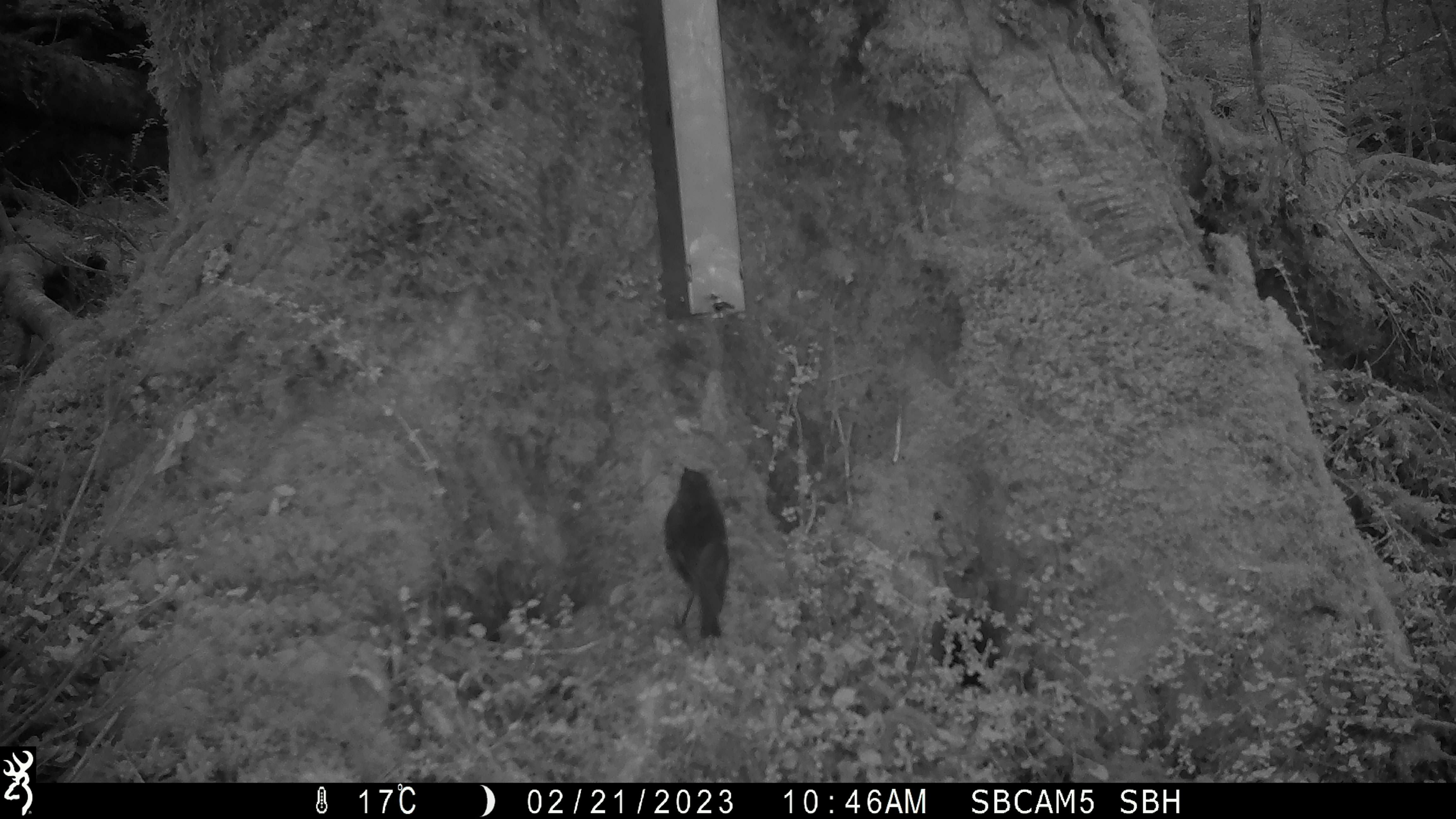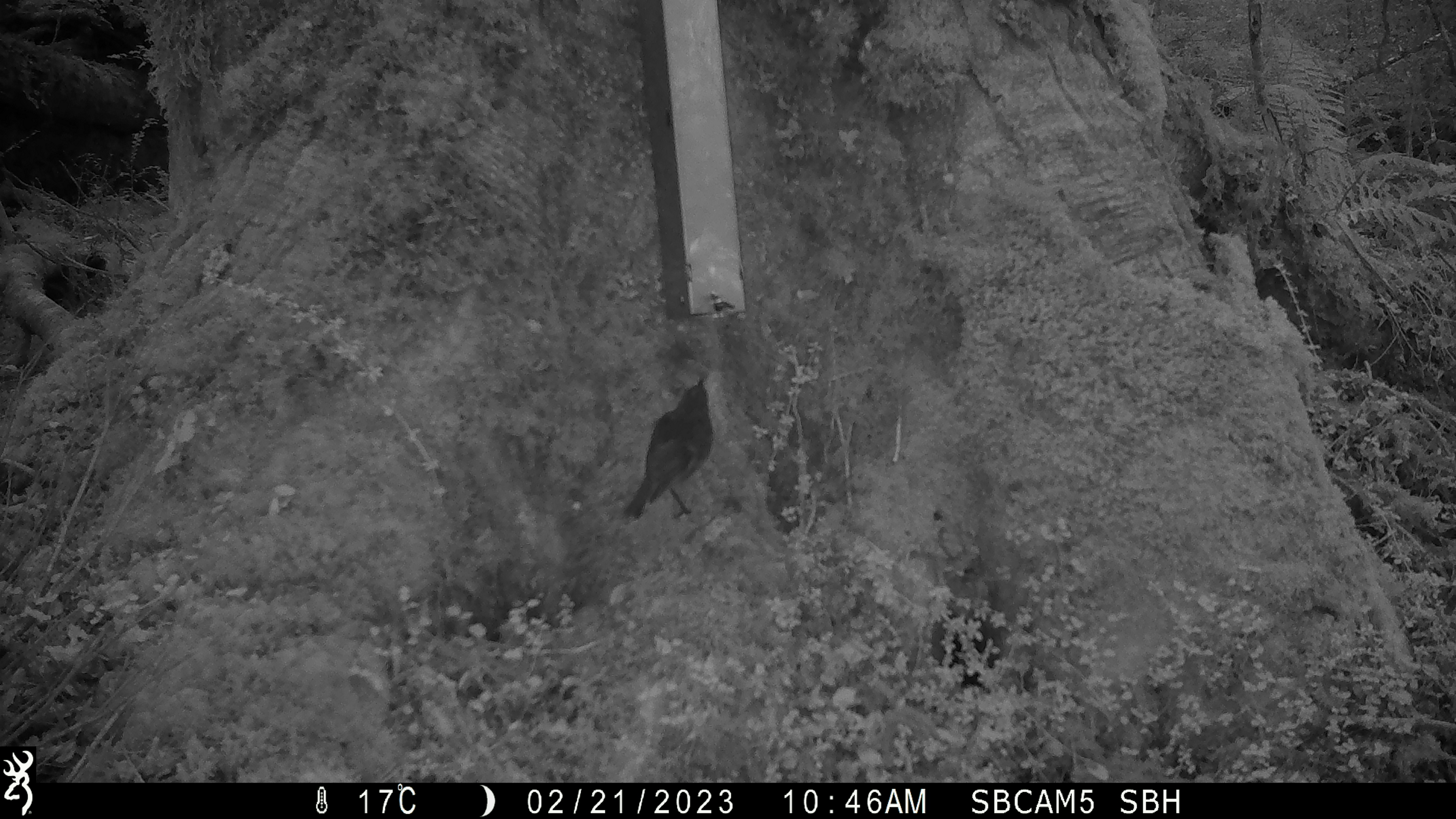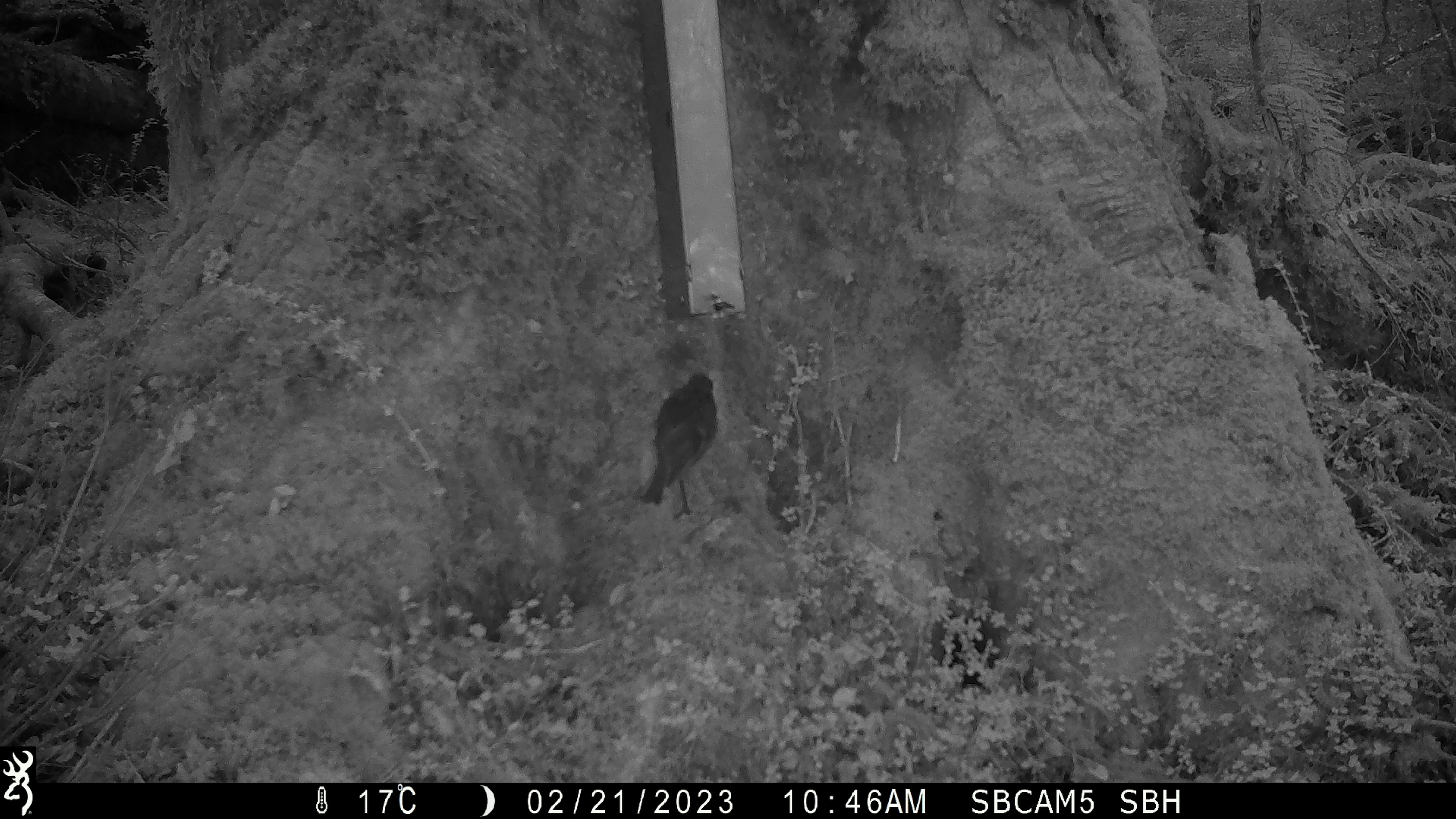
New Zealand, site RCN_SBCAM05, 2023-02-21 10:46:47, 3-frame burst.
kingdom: Animalia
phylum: Chordata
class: Aves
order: Passeriformes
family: Petroicidae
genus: Petroica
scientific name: Petroica australis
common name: new zealand robin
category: robin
Robin (new zealand robin) (Petroica australis).